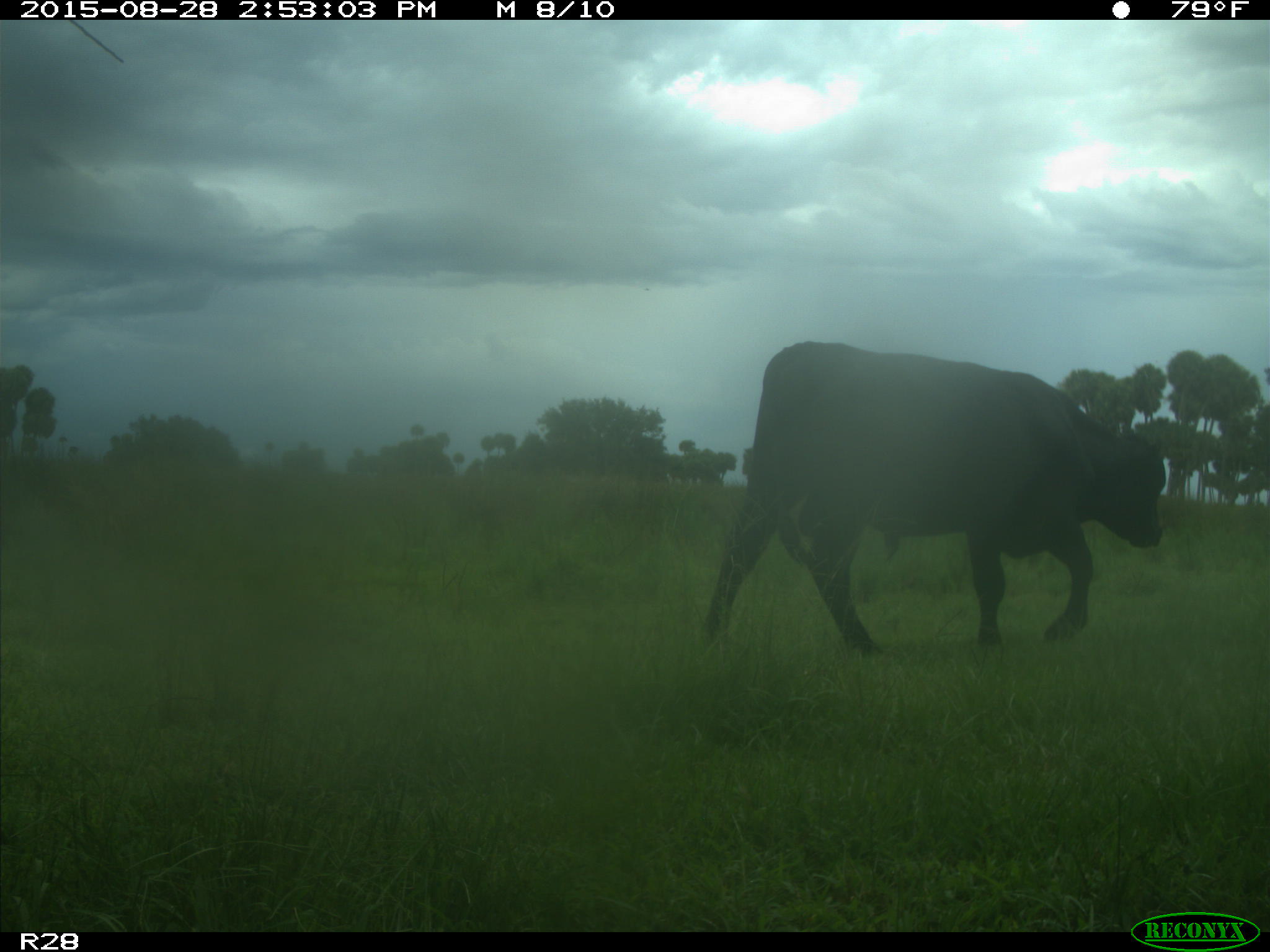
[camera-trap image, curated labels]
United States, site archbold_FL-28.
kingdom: Animalia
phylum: Chordata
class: Mammalia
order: Artiodactyla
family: Bovidae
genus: Bos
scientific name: Bos taurus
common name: domestic cow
Bos taurus (domestic cow).